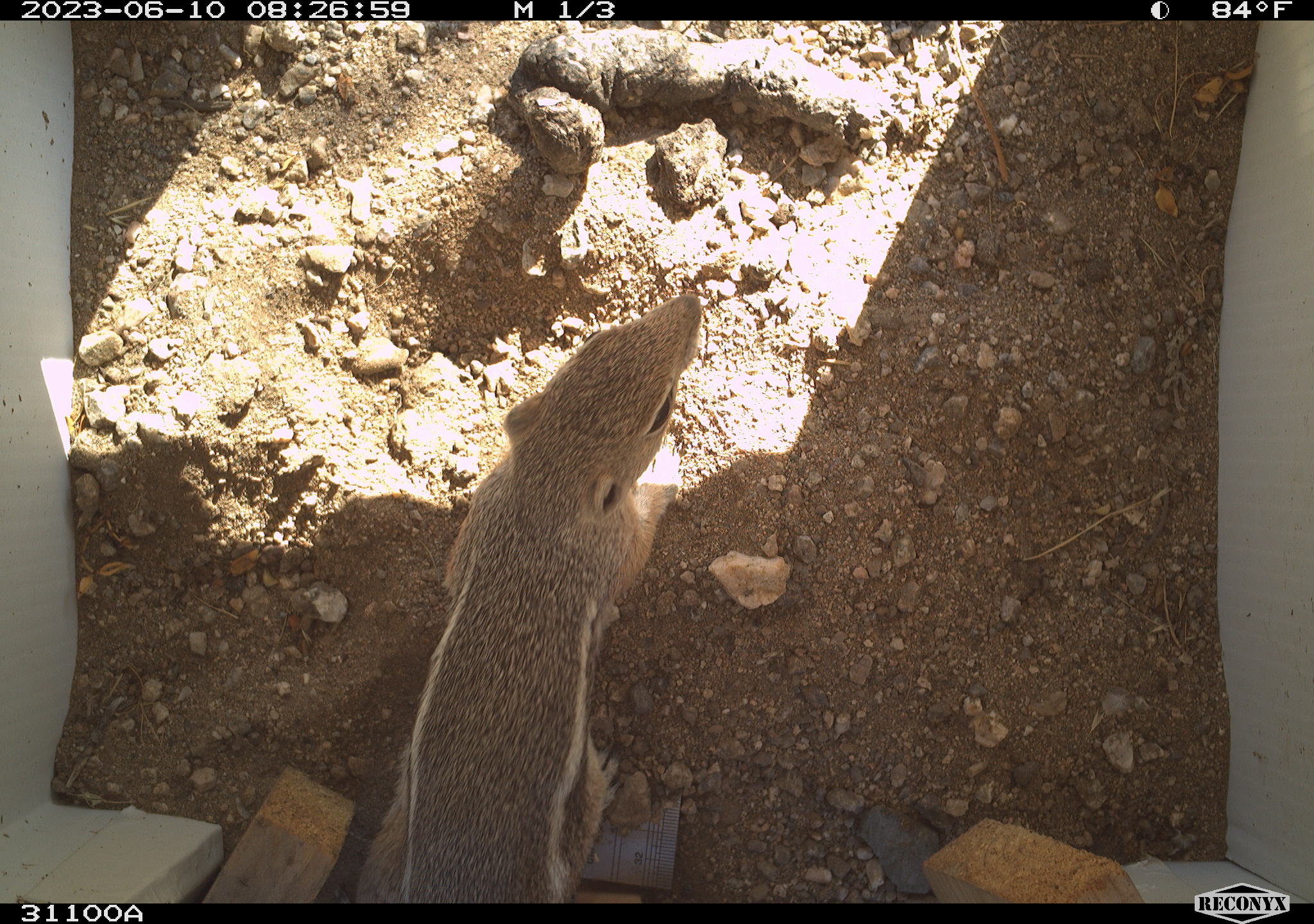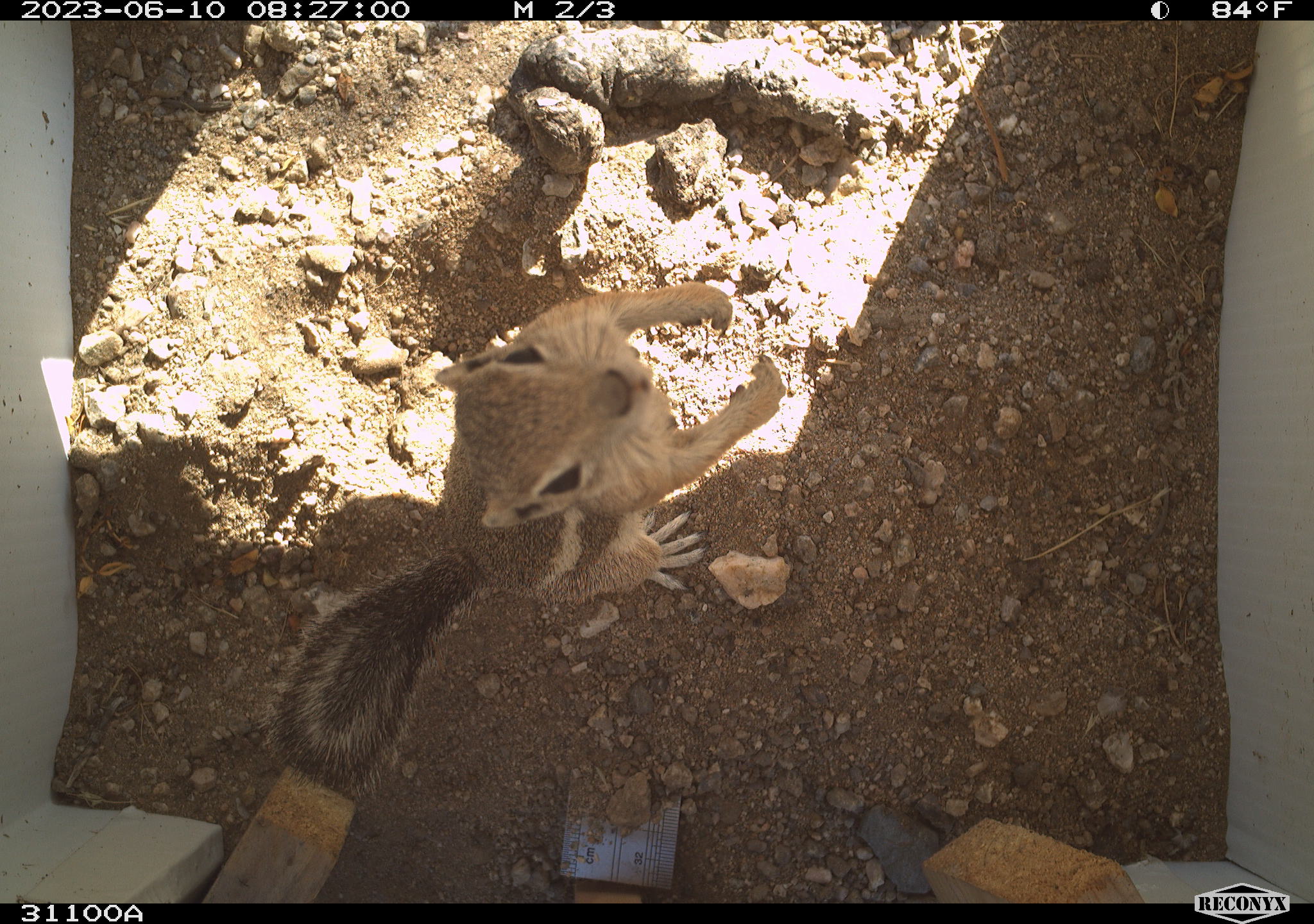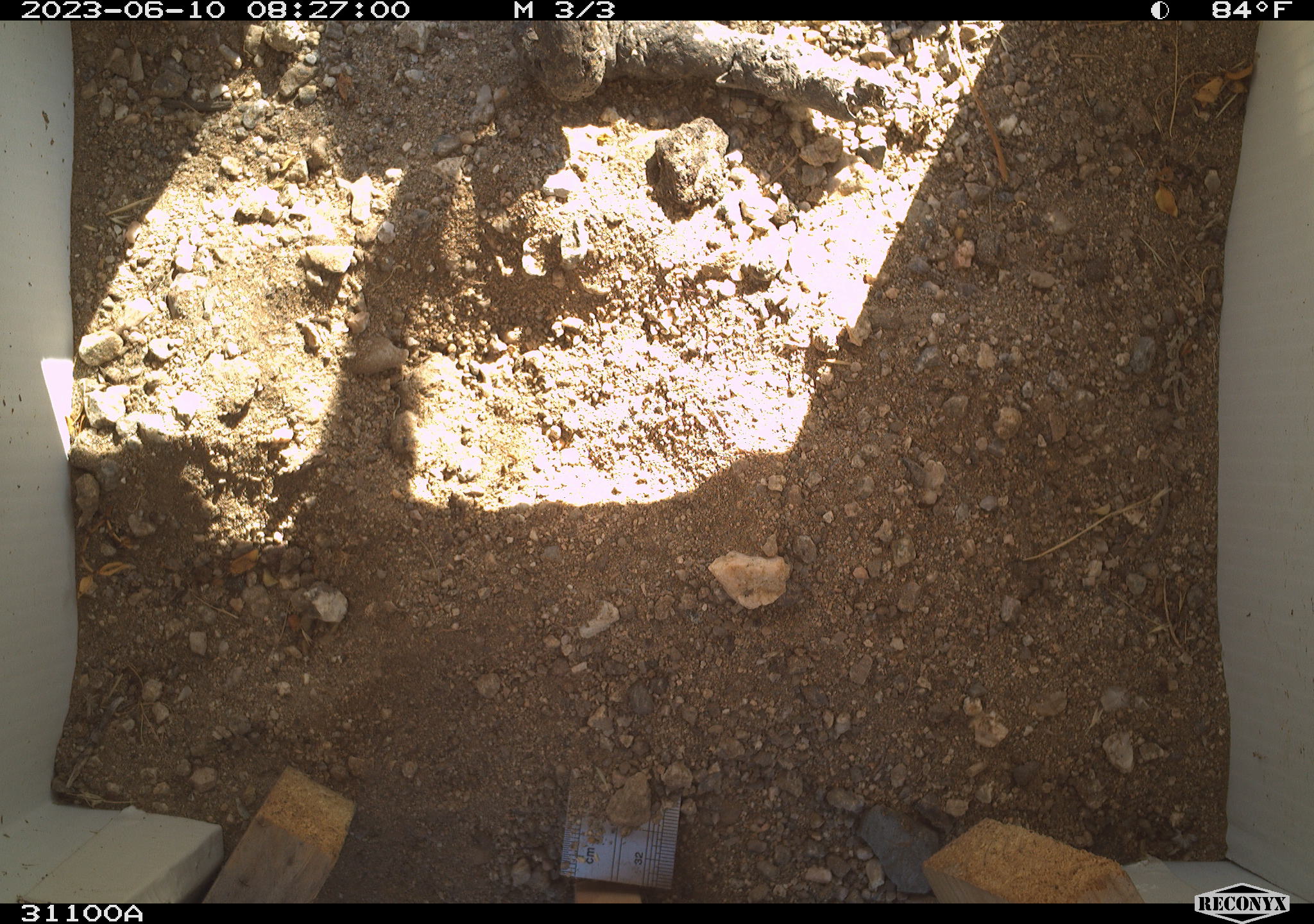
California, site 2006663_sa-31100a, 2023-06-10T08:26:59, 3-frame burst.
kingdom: Animalia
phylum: Chordata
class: Mammalia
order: Rodentia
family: Sciuridae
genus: Ammospermophilus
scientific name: Ammospermophilus leucurus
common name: white-tailed antelope squirrel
White-tailed antelope squirrel (Ammospermophilus leucurus).